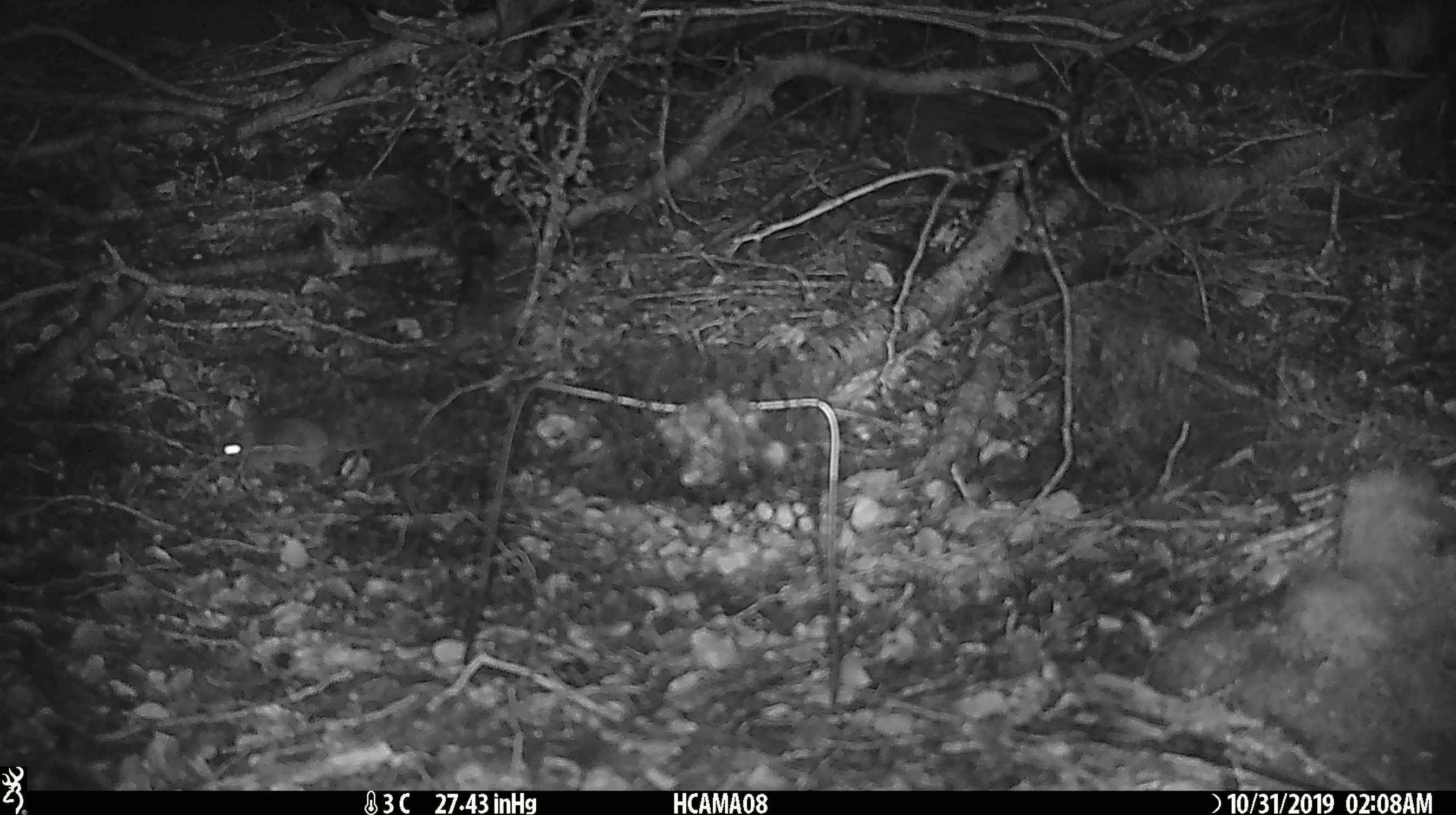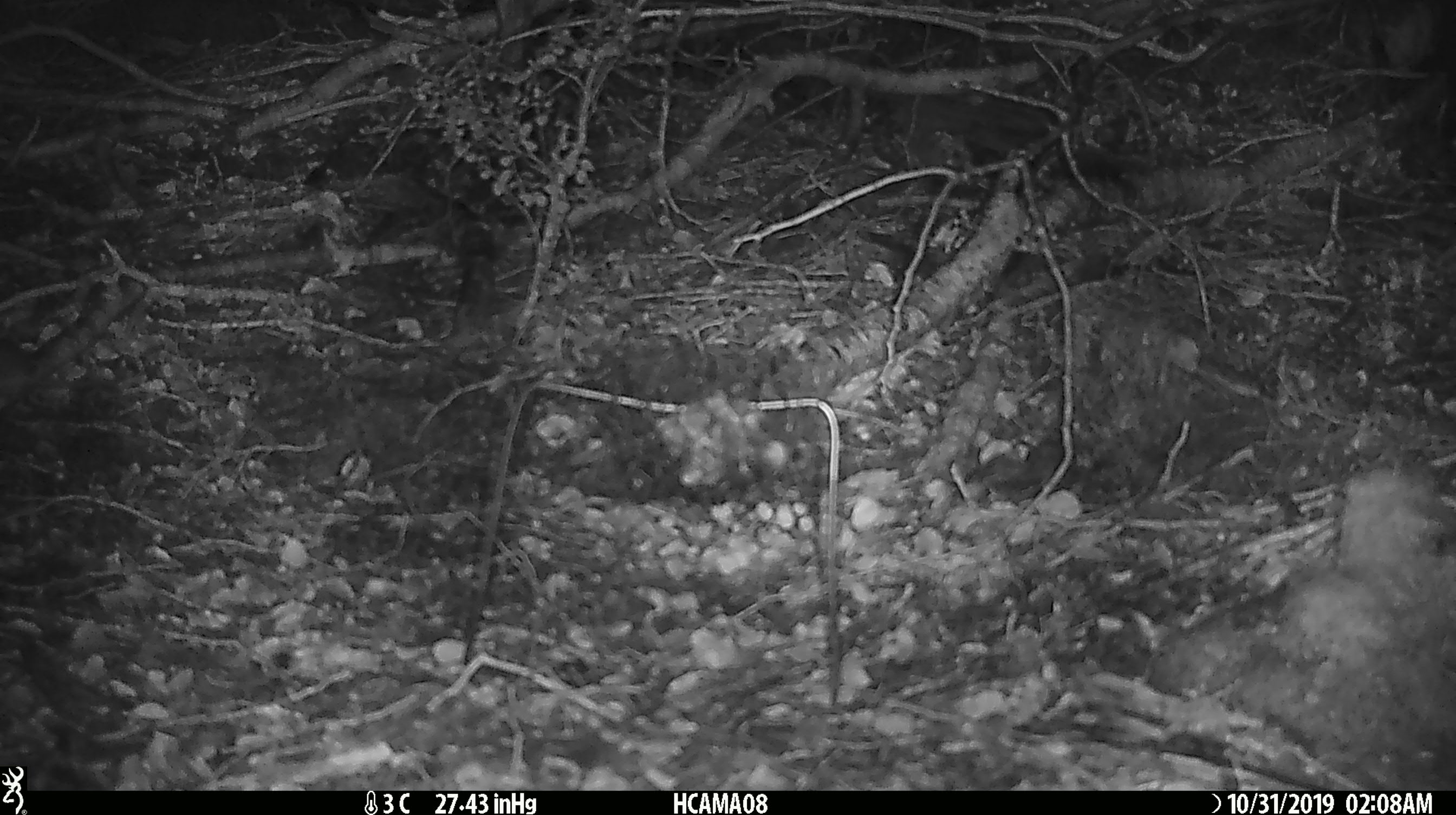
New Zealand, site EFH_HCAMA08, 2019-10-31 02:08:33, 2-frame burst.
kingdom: Animalia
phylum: Chordata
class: Mammalia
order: Rodentia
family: Muridae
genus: Mus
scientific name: Mus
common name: mouse